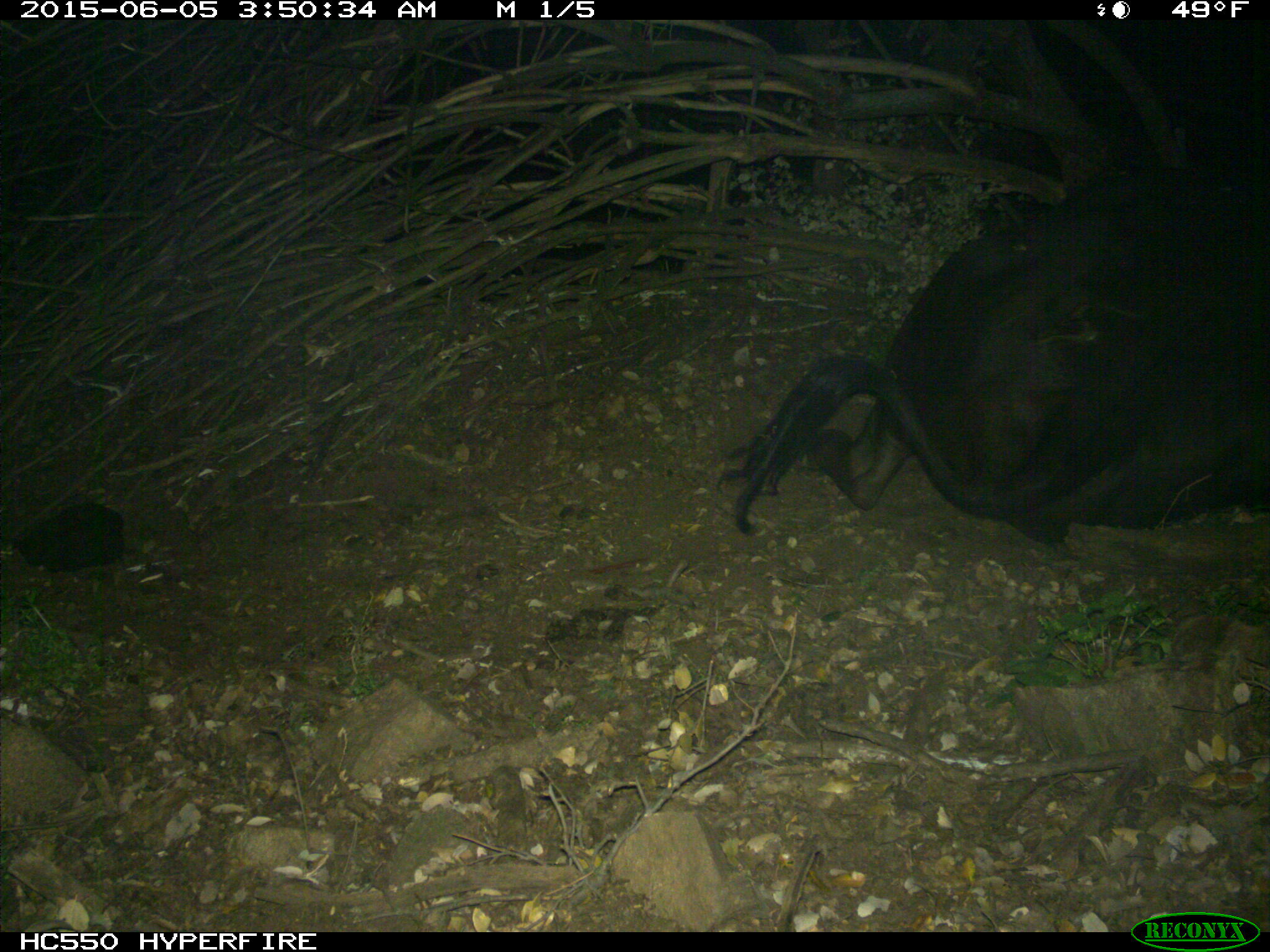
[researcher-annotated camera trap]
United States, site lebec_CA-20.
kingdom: Animalia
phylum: Chordata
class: Mammalia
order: Artiodactyla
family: Bovidae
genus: Bos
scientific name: Bos taurus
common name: domestic cow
Bos taurus (domestic cow).